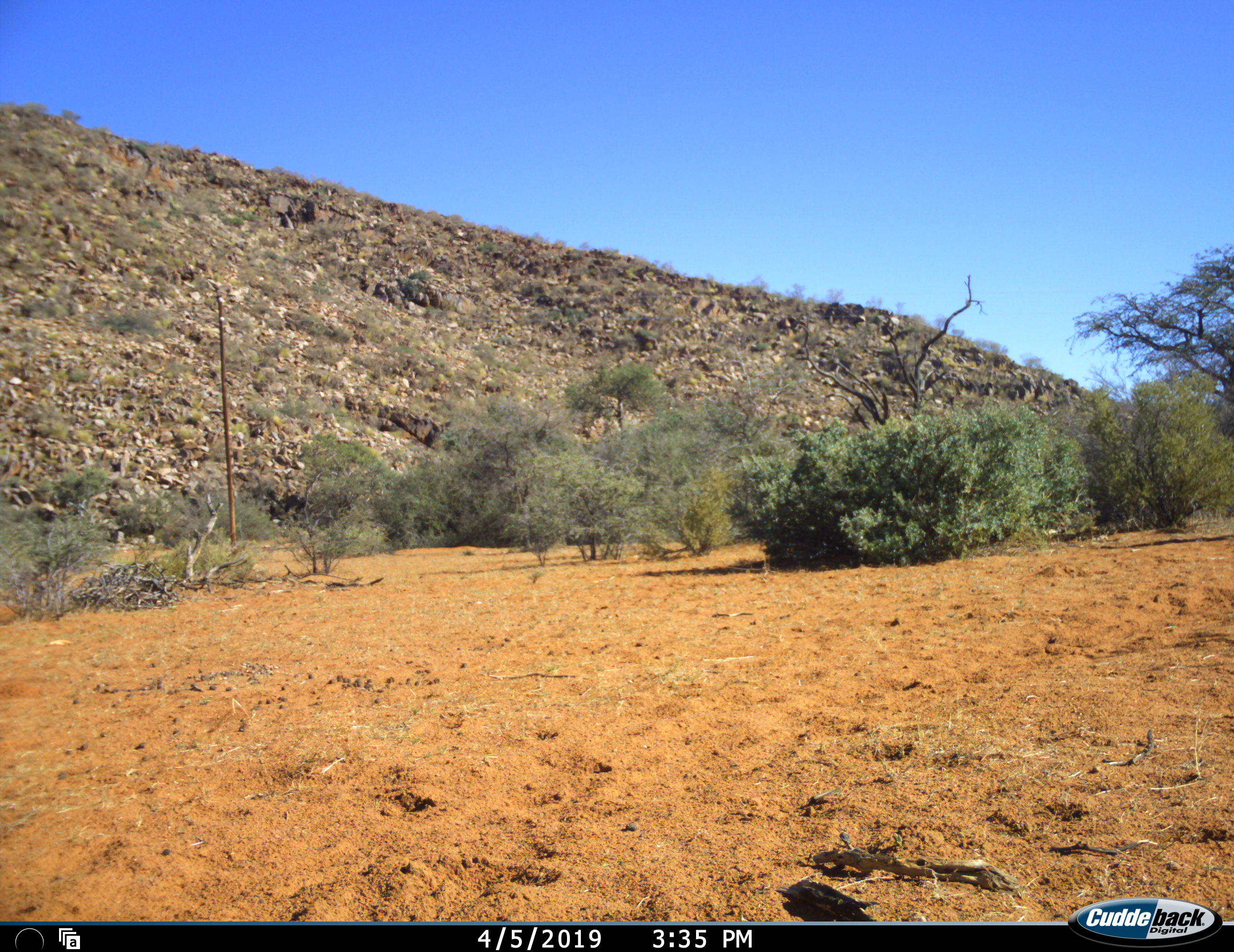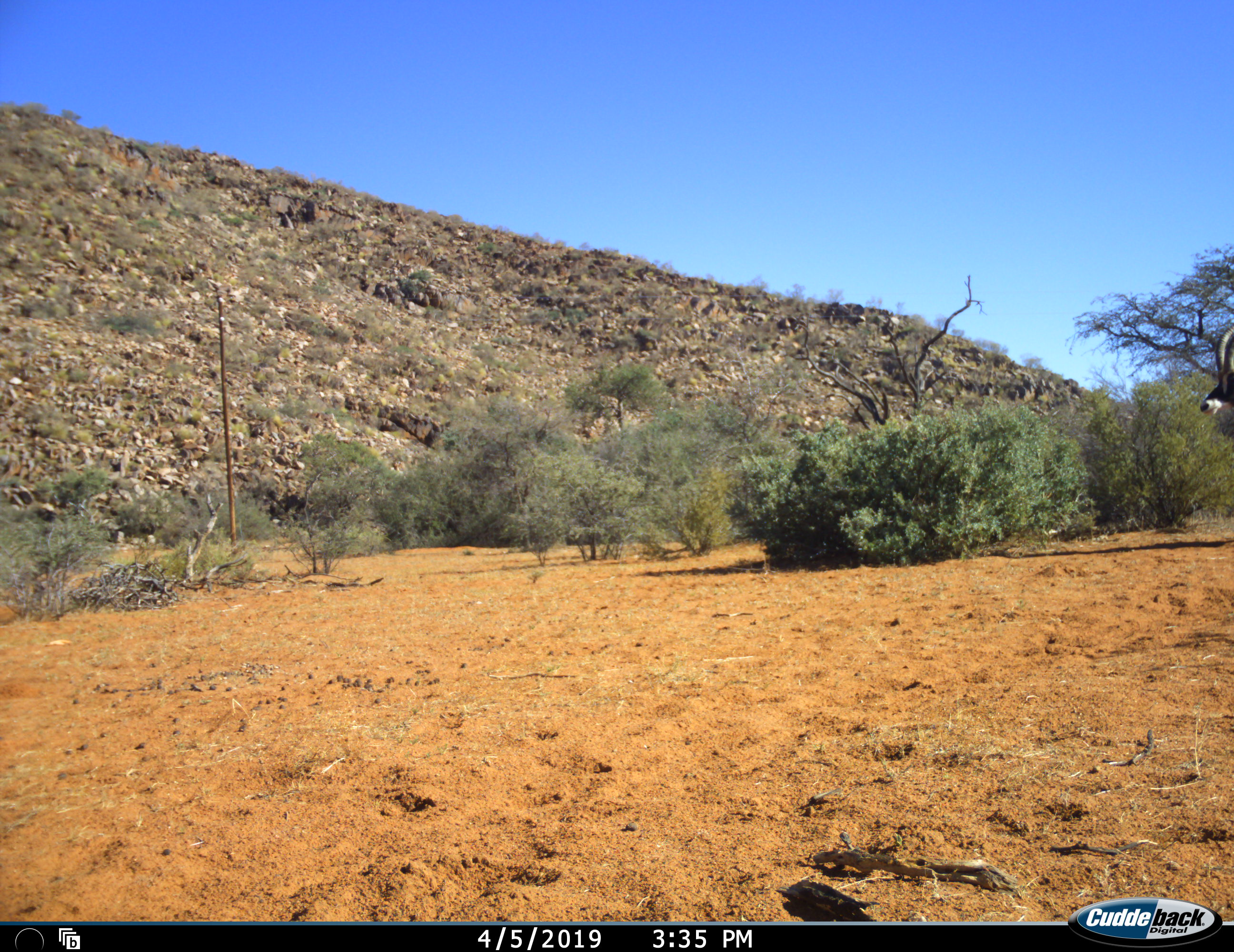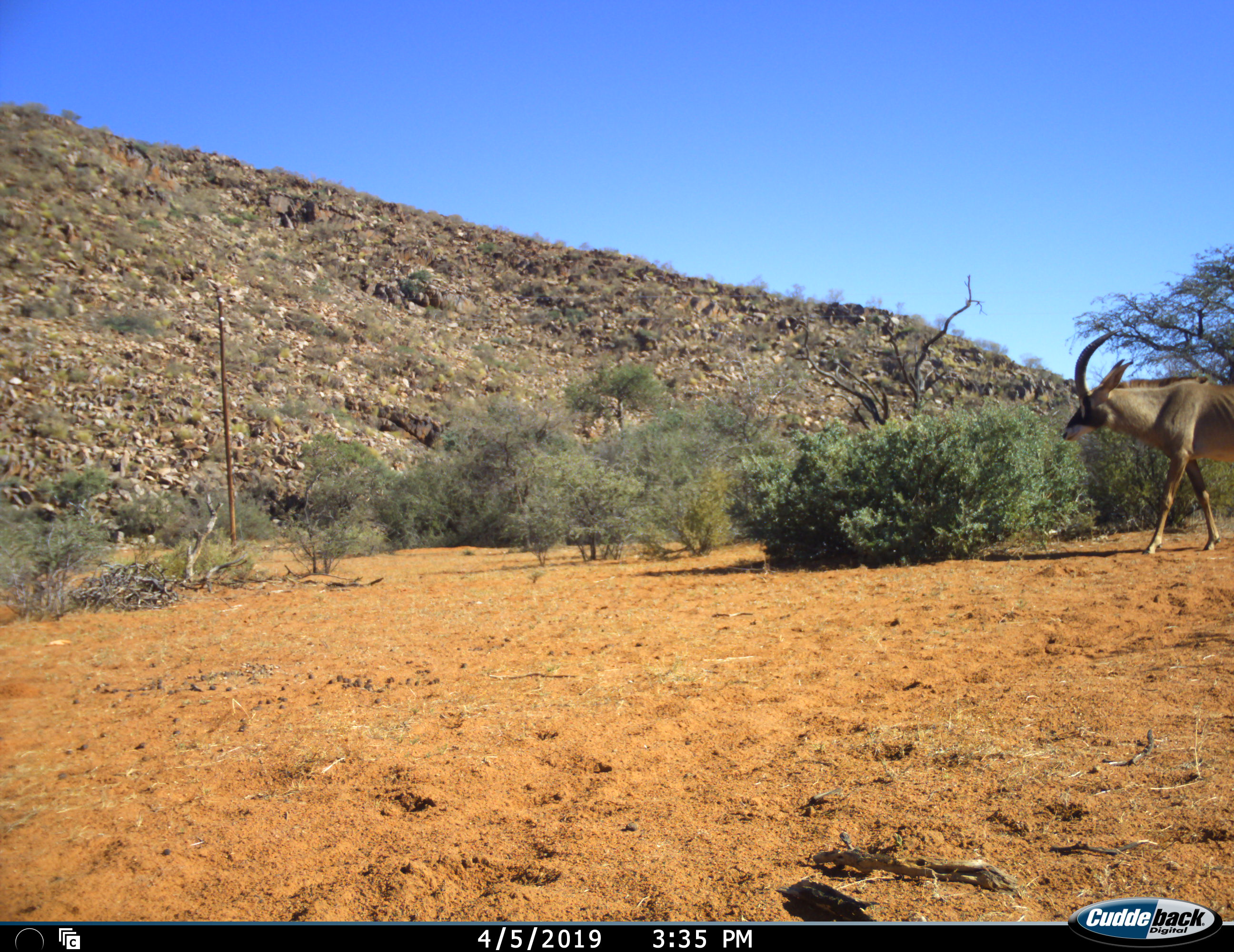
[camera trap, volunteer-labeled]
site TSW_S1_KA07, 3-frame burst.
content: unidentified animal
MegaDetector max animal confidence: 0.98